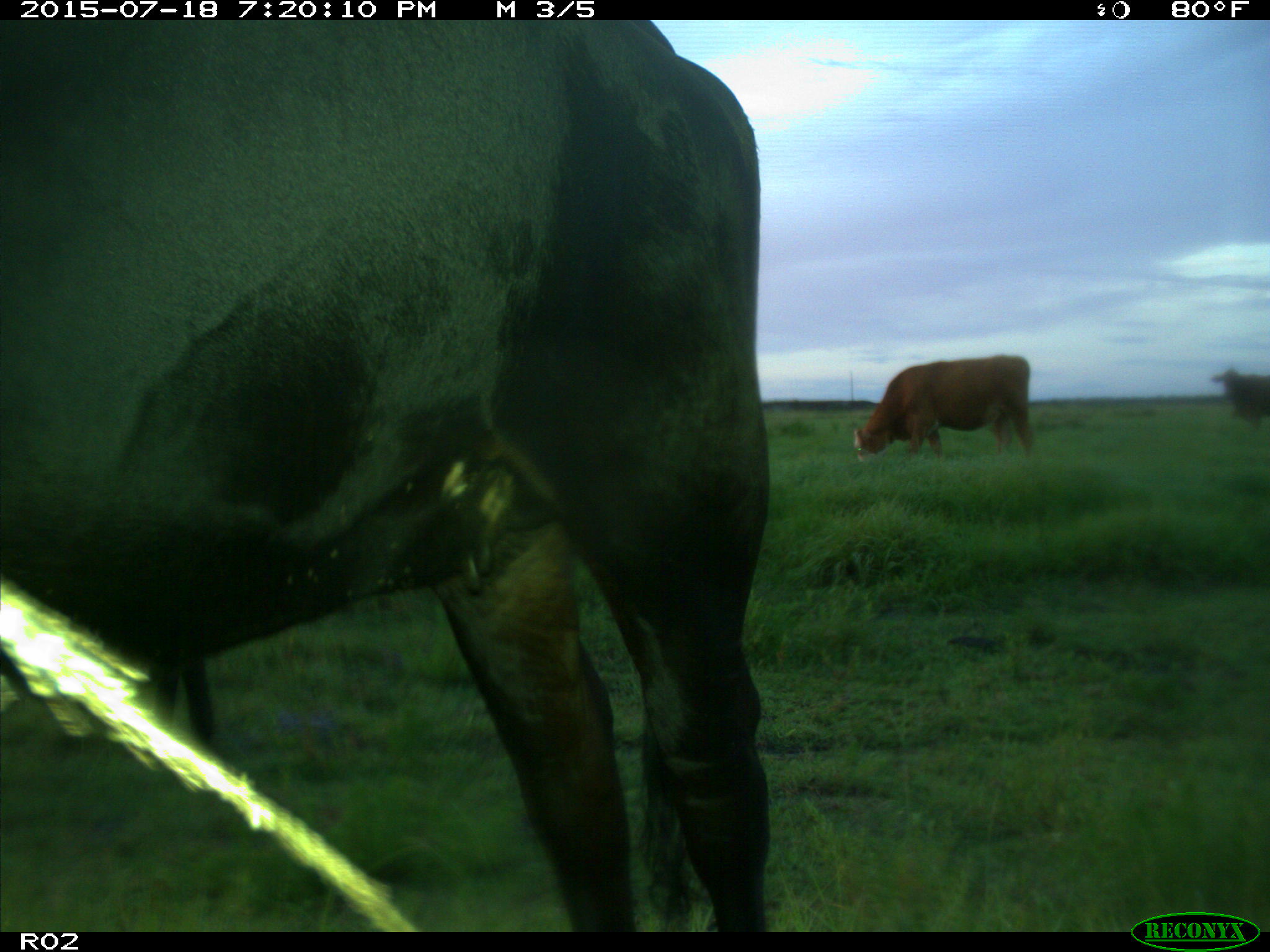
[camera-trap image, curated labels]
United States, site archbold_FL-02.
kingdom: Animalia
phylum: Chordata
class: Mammalia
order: Artiodactyla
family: Bovidae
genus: Bos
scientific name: Bos taurus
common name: domestic cow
Bos taurus (domestic cow).